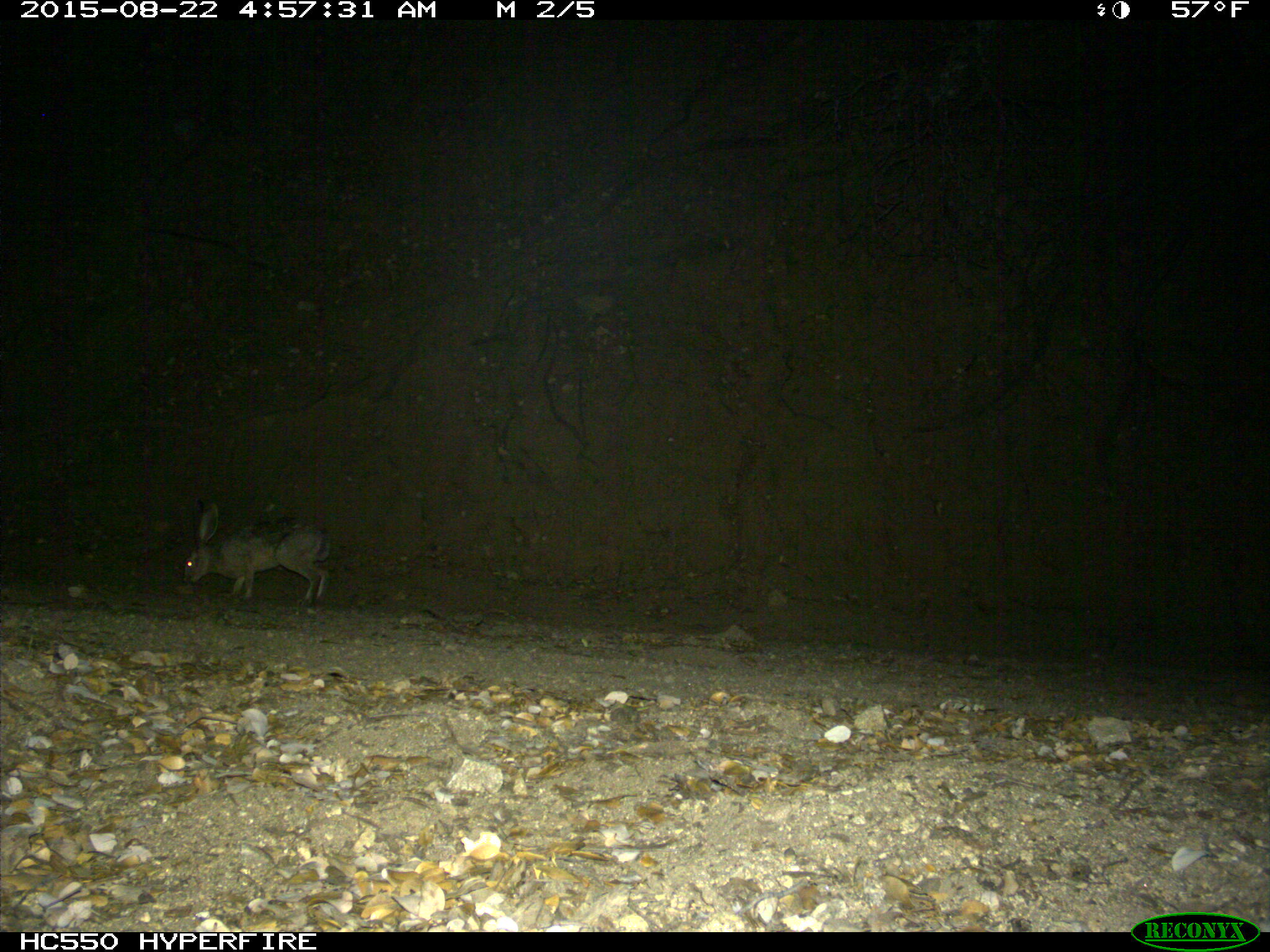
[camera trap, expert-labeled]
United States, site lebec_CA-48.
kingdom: Animalia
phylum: Chordata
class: Mammalia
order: Lagomorpha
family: Leporidae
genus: Lepus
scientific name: Lepus californicus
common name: black-tailed jackrabbit